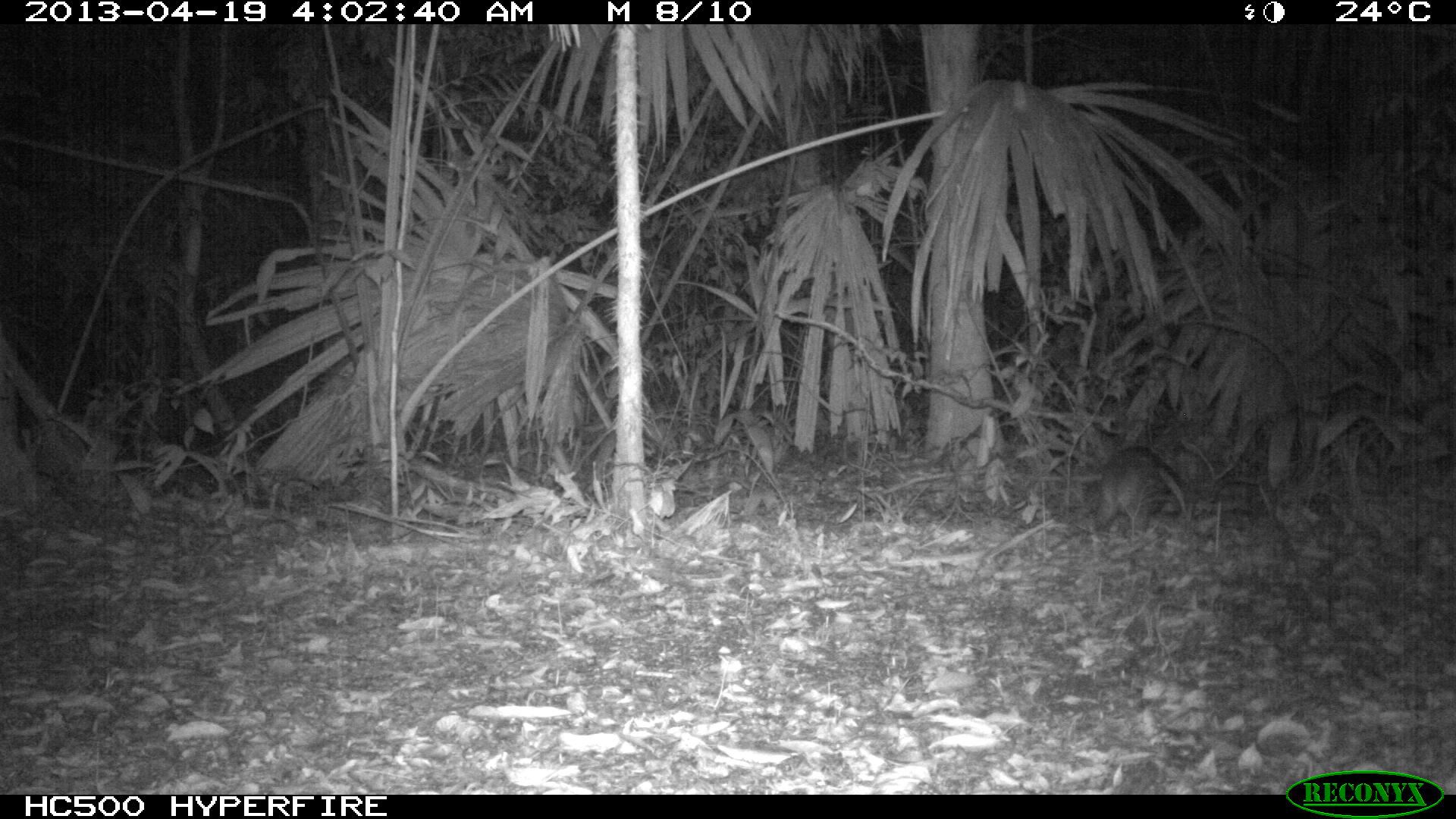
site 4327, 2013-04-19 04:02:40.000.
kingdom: Animalia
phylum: Chordata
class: Mammalia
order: Rodentia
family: Cuniculidae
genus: Cuniculus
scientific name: Cuniculus paca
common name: lowland paca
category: agouti paca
Agouti paca (lowland paca) (Cuniculus paca), count 1.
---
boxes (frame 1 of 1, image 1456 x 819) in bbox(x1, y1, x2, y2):
agouti paca: bbox(1094, 445, 1185, 538)